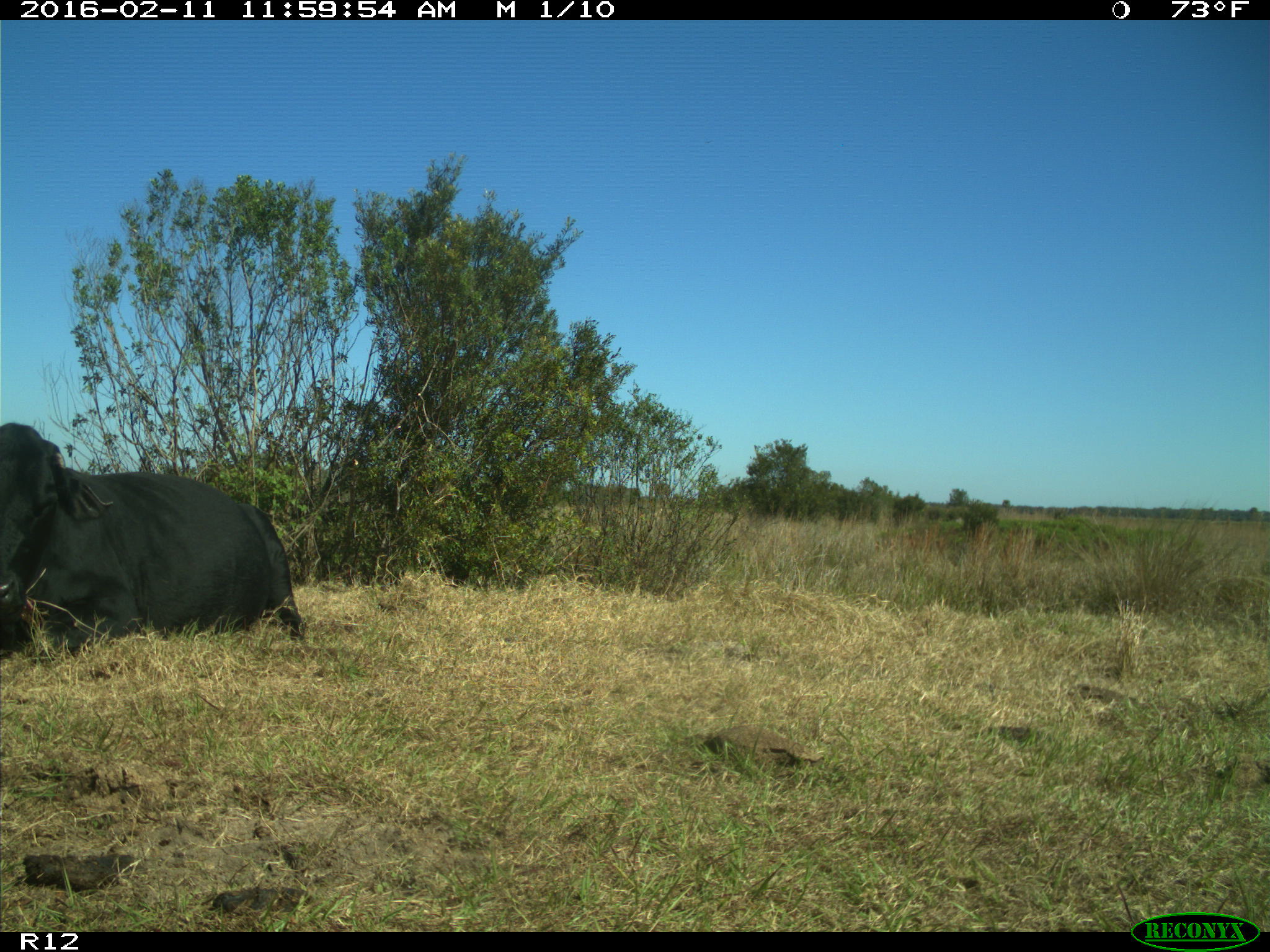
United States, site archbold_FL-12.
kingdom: Animalia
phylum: Chordata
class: Mammalia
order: Artiodactyla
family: Bovidae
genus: Bos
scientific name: Bos taurus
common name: domestic cow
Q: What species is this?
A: Bos taurus (domestic cow).